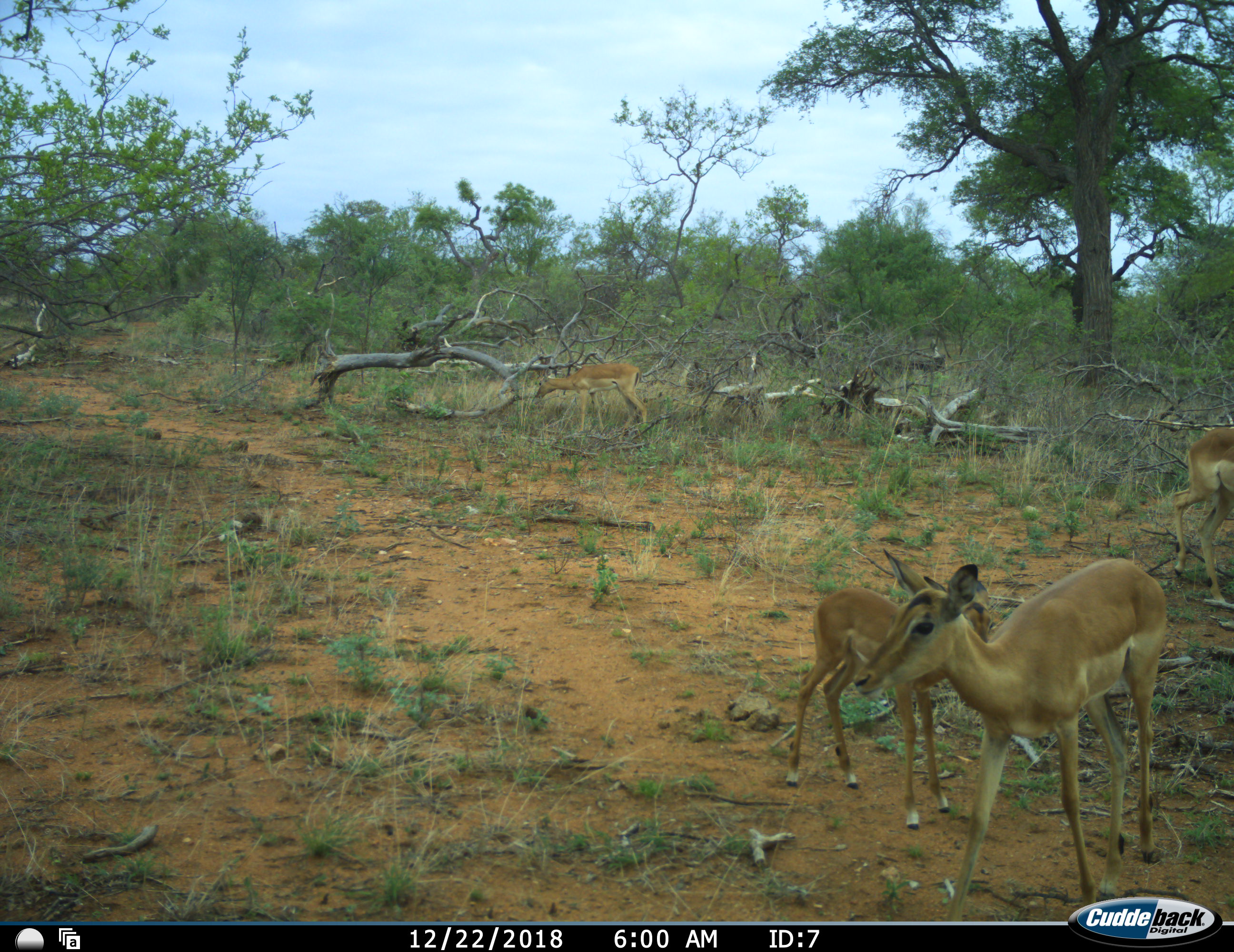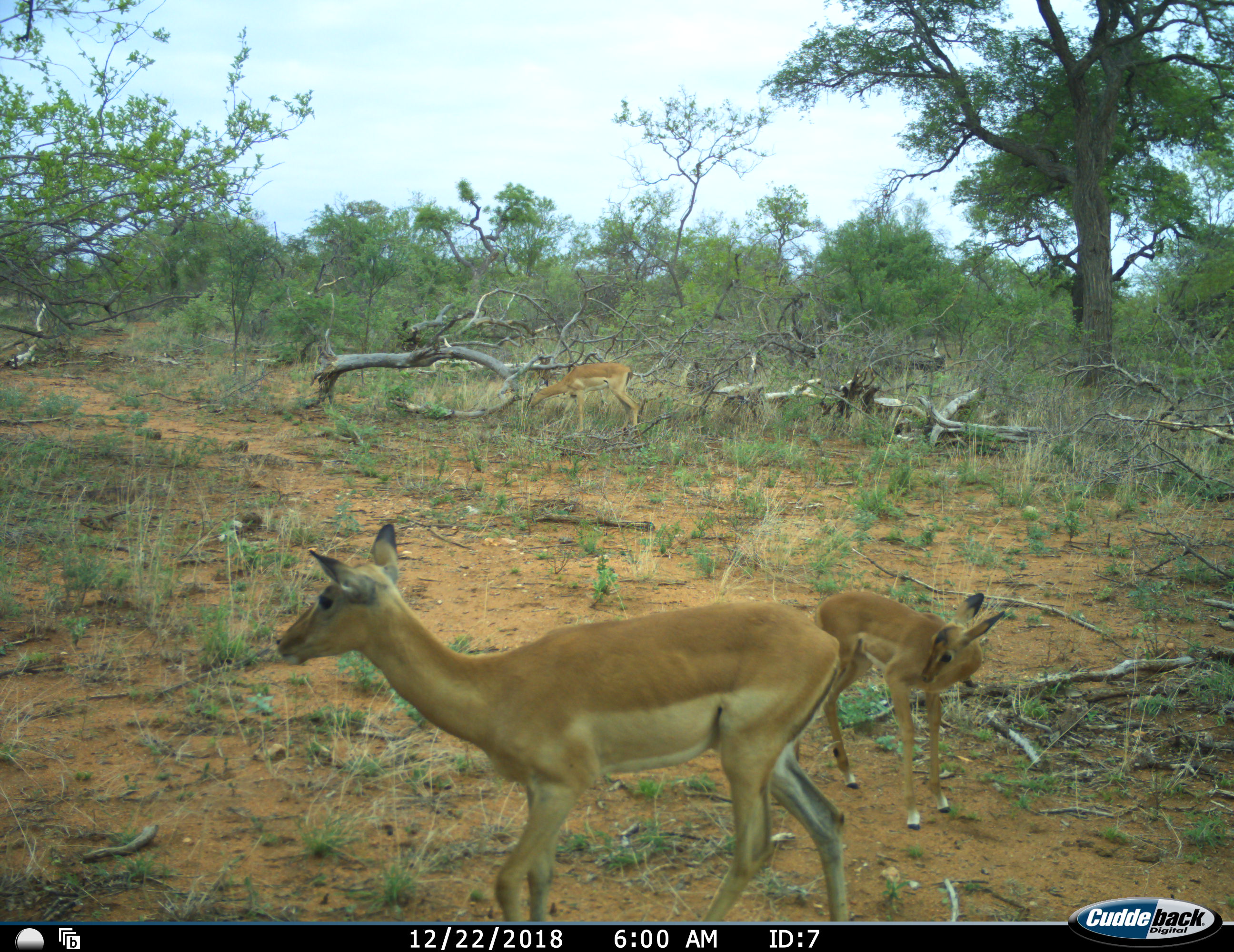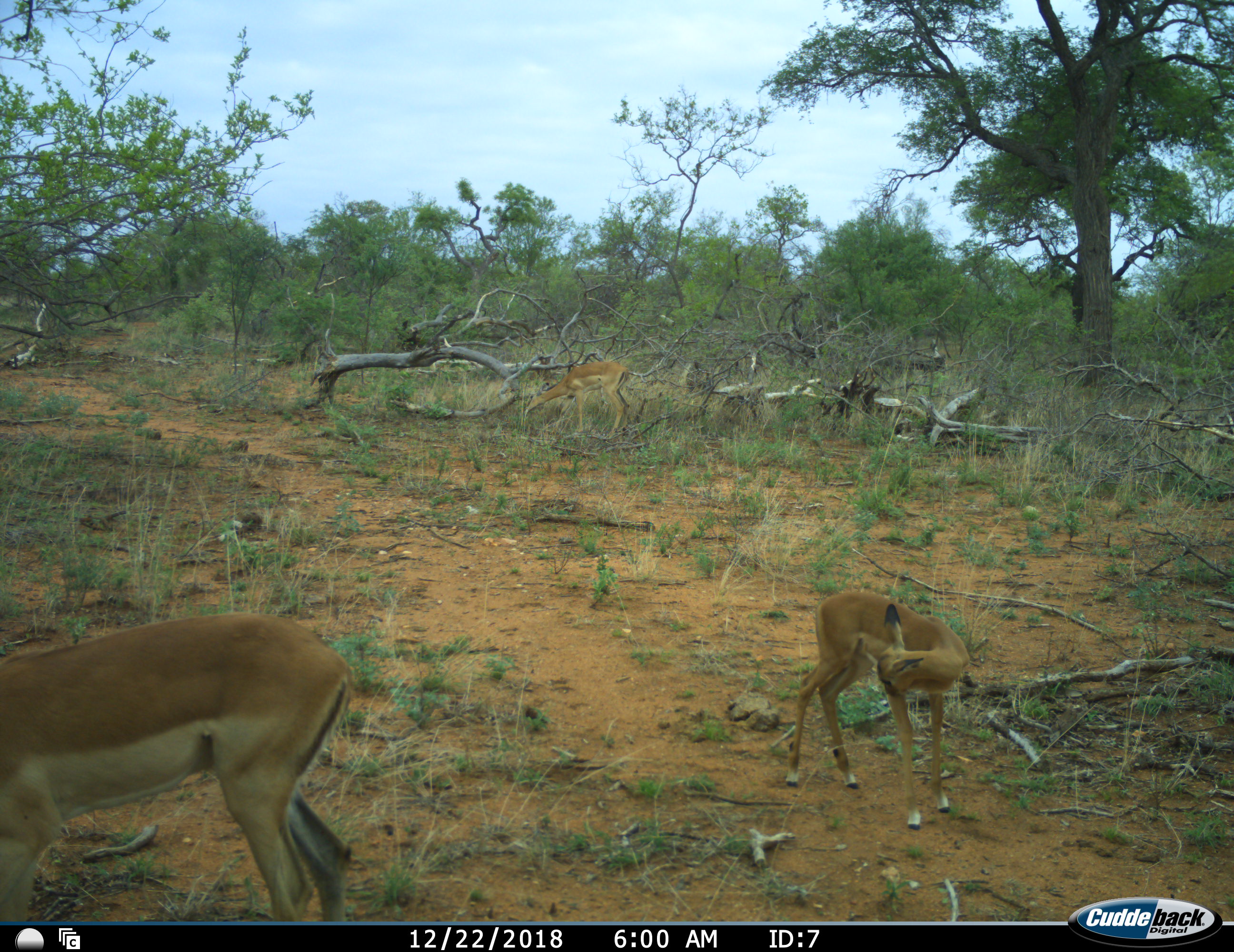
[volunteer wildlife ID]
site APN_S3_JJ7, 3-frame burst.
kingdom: Animalia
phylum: Chordata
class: Mammalia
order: Artiodactyla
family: Bovidae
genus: Aepyceros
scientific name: Aepyceros melampus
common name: impala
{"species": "impala (Aepyceros melampus)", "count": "4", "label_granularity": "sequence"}